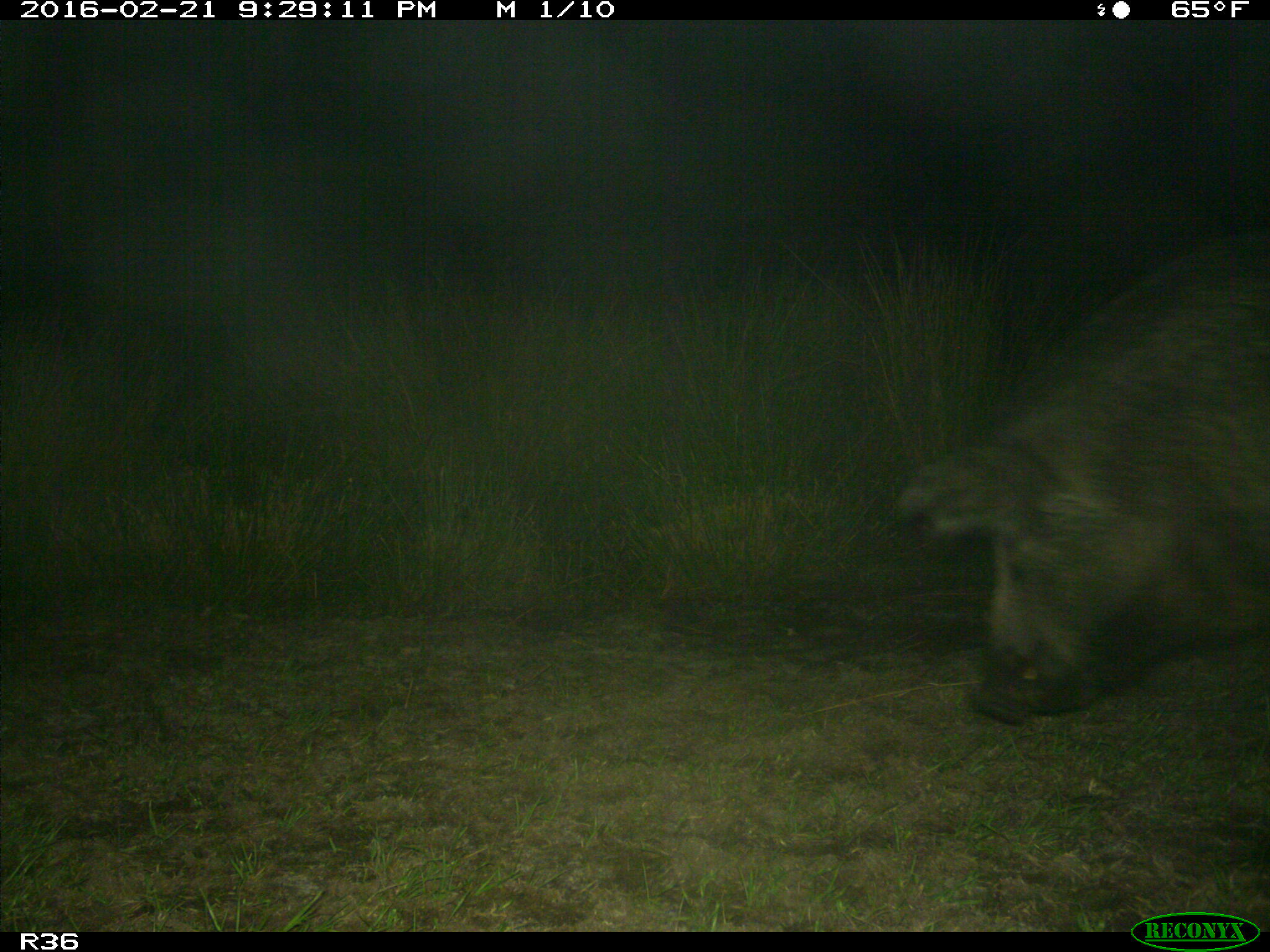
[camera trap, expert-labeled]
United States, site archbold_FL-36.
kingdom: Animalia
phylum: Chordata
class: Mammalia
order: Artiodactyla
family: Suidae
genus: Sus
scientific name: Sus scrofa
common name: wild boar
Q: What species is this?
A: Sus scrofa (wild boar).